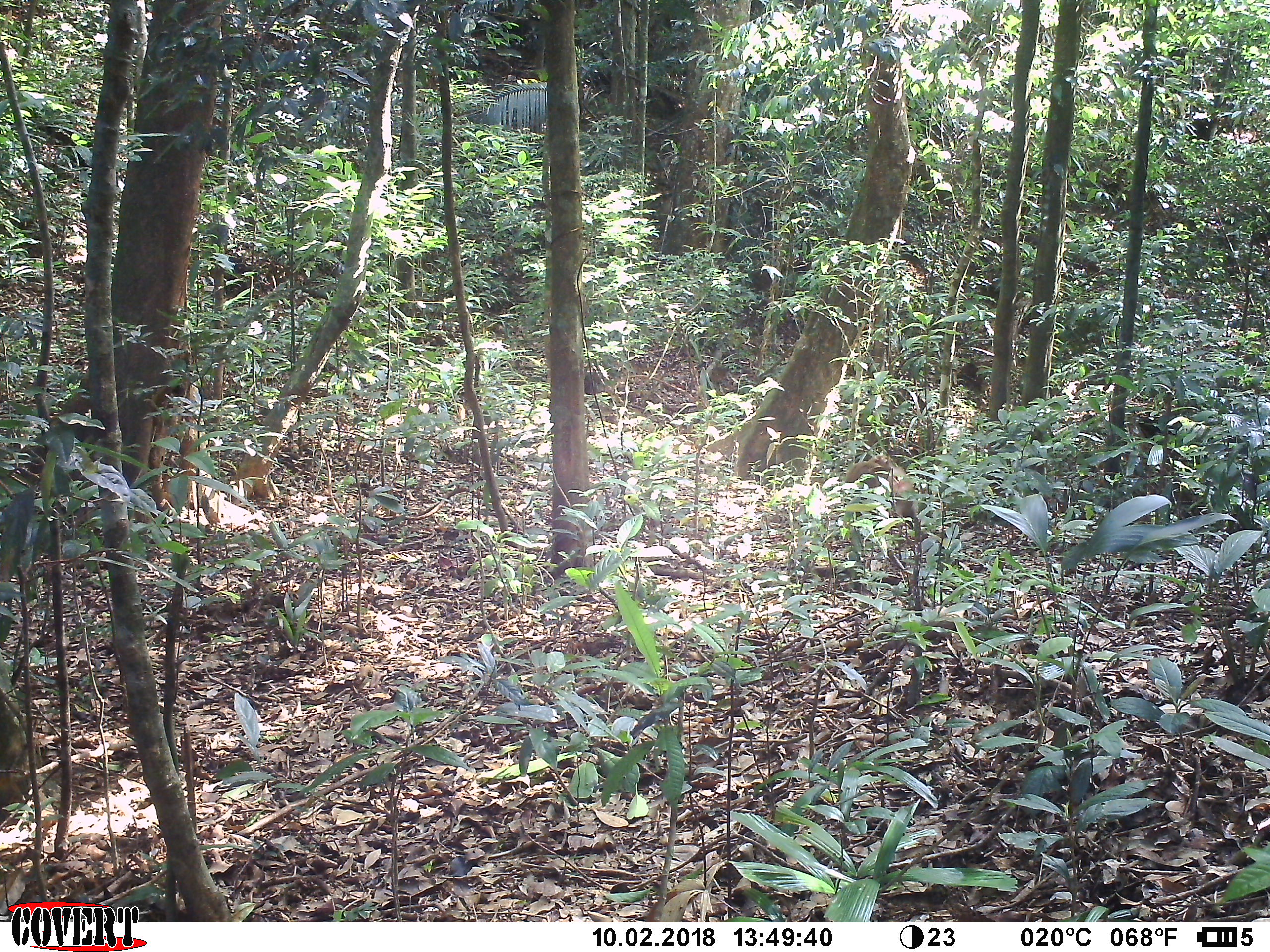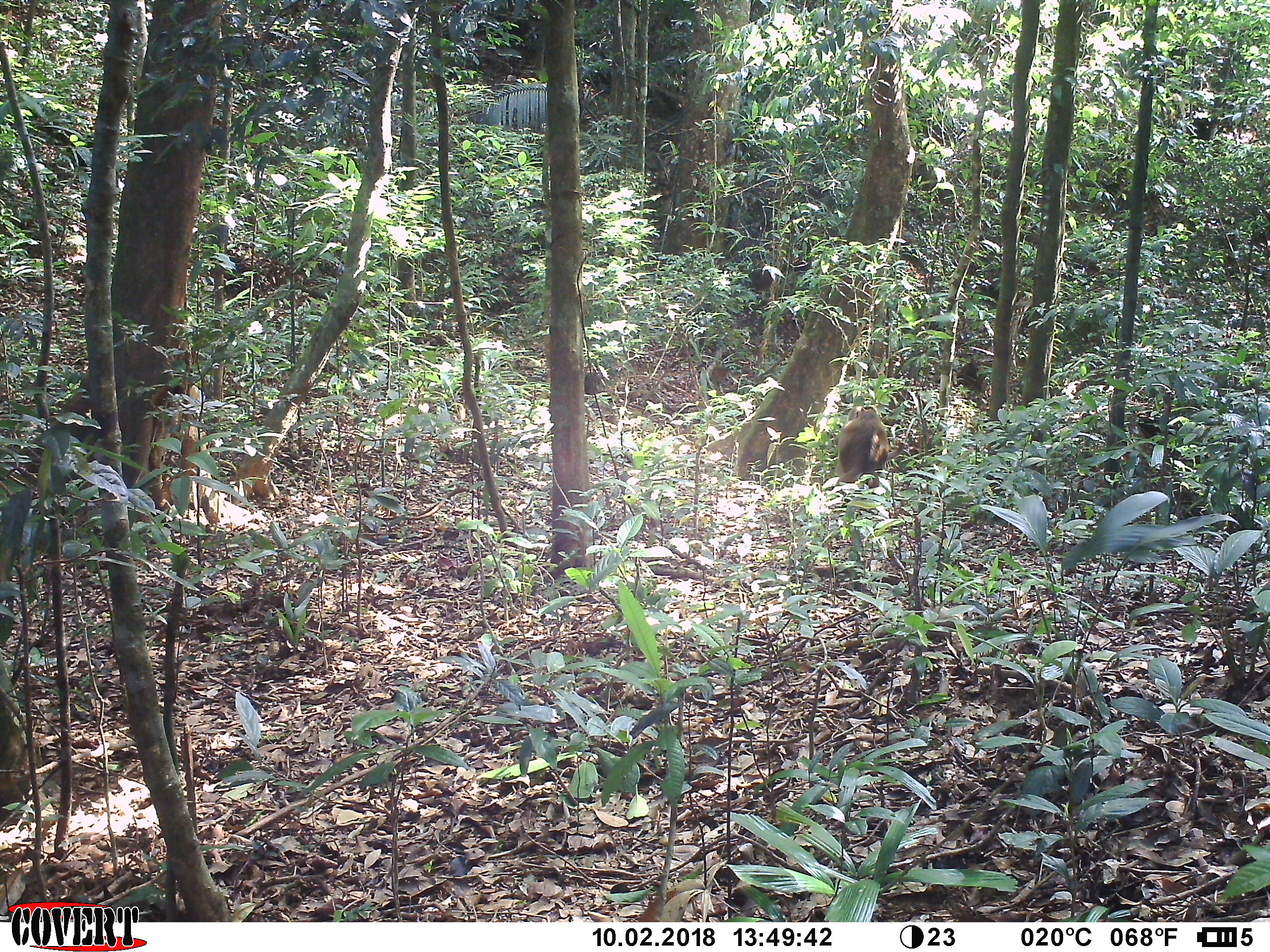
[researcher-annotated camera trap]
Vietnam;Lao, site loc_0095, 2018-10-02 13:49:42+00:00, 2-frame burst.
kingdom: Animalia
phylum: Chordata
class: Mammalia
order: Primates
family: Cercopithecidae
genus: Macaca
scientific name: Macaca nemestrina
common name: pig-tailed macaque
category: pig tailed macaque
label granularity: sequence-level